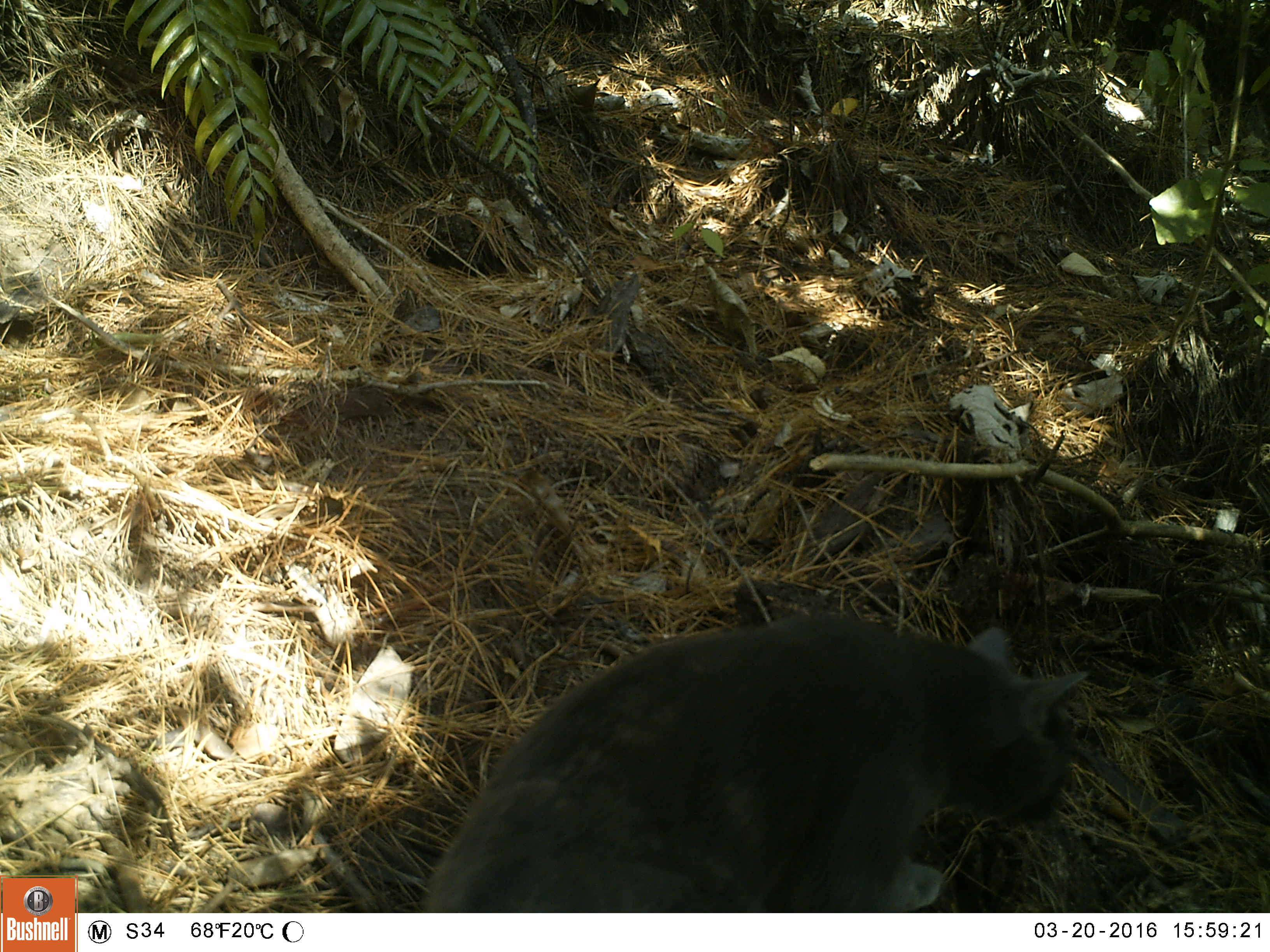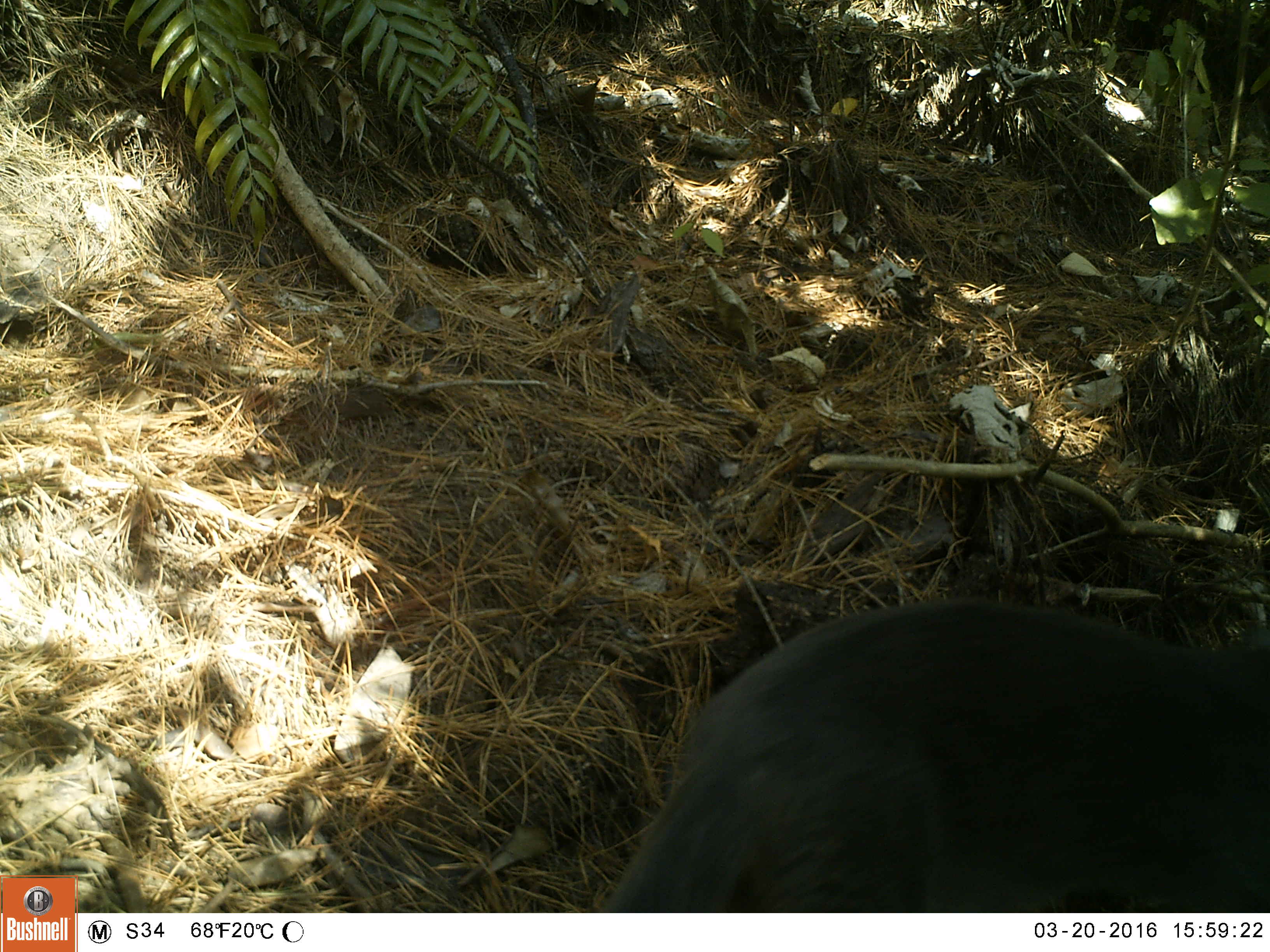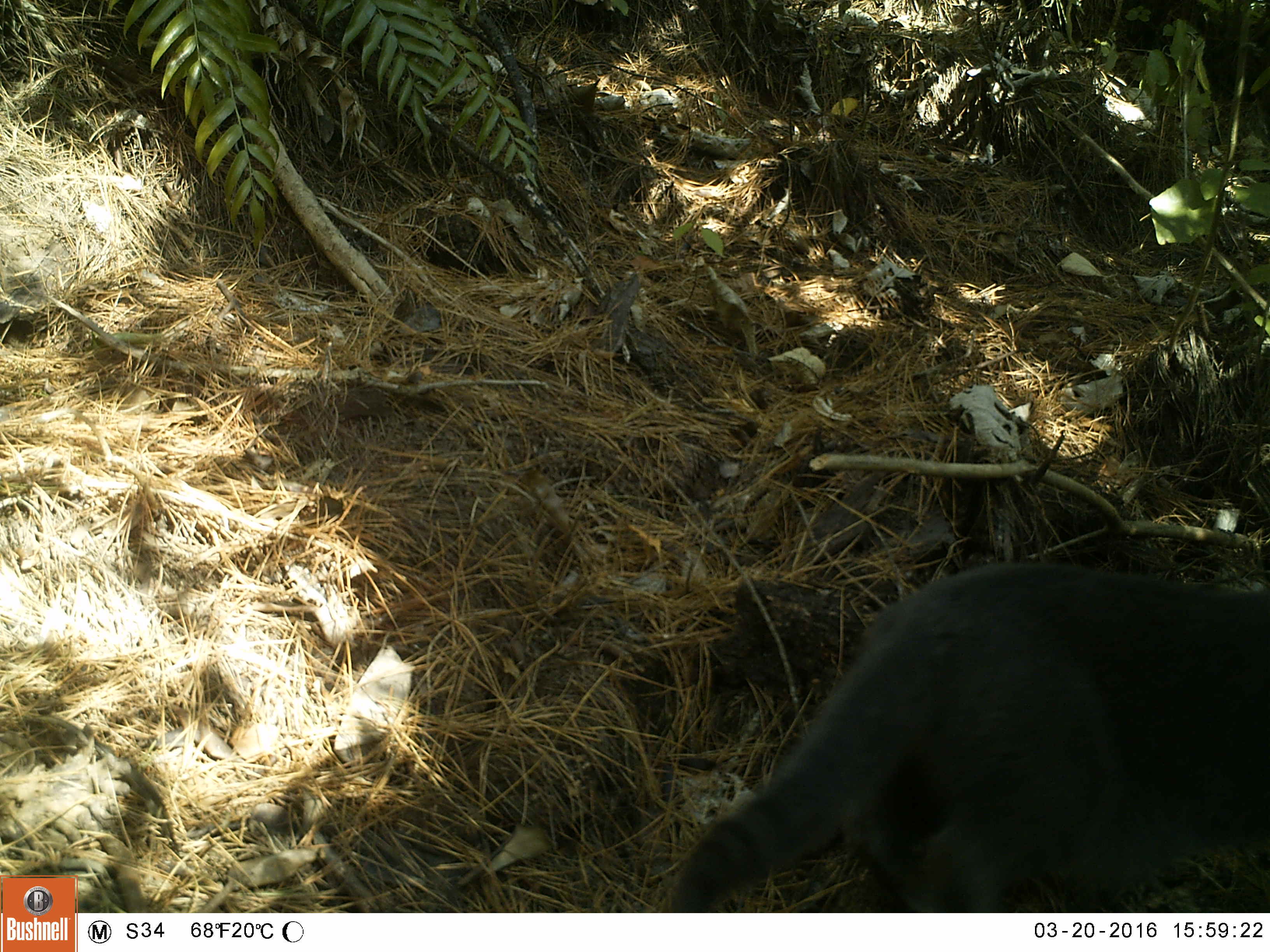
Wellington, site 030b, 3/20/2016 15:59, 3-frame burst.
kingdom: Animalia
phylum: Chordata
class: Mammalia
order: Carnivora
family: Felidae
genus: Felis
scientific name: Felis catus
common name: cat